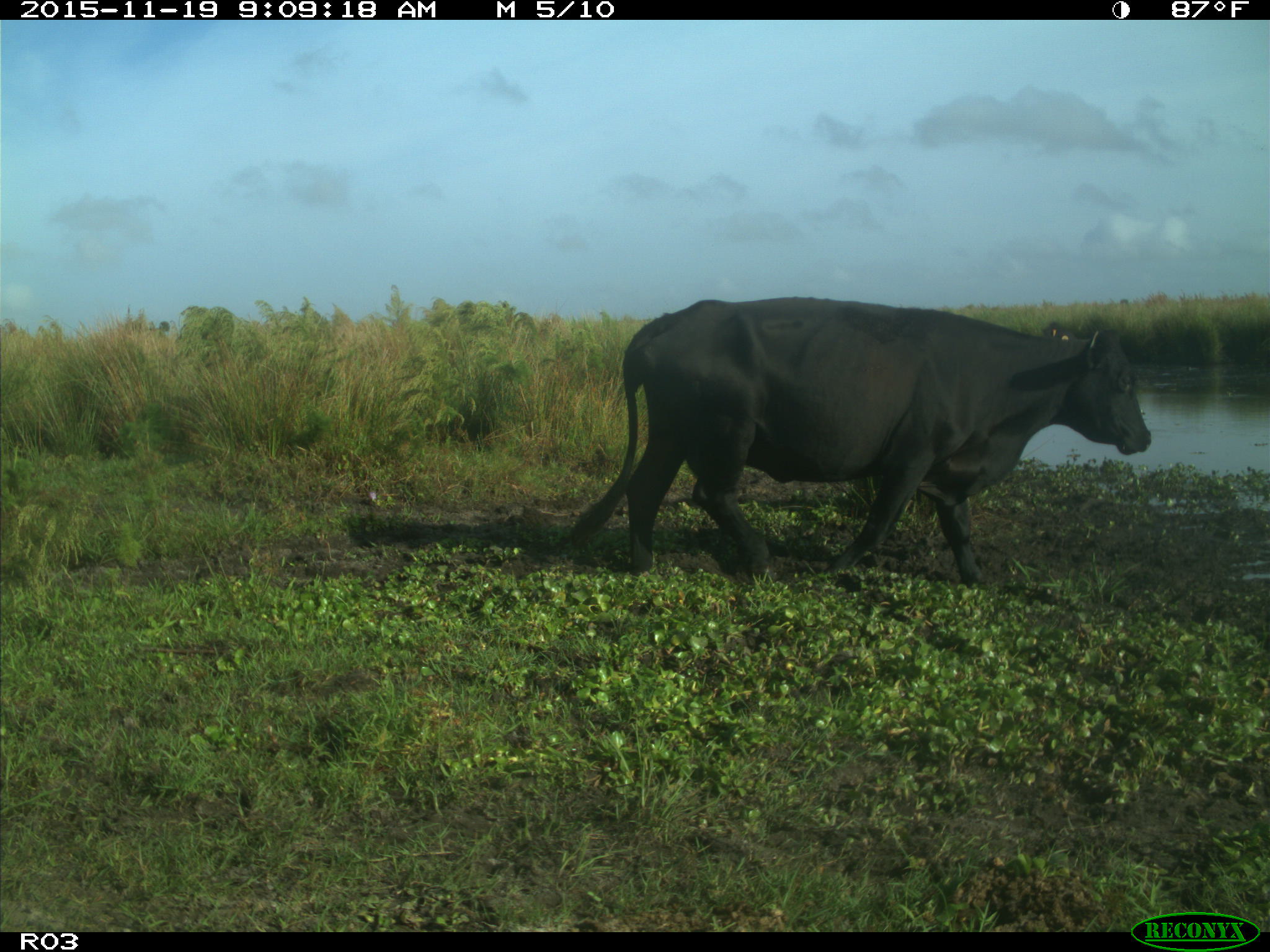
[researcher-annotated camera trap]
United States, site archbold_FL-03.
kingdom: Animalia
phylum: Chordata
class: Mammalia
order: Artiodactyla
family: Bovidae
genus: Bos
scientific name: Bos taurus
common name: domestic cow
Bos taurus (domestic cow).